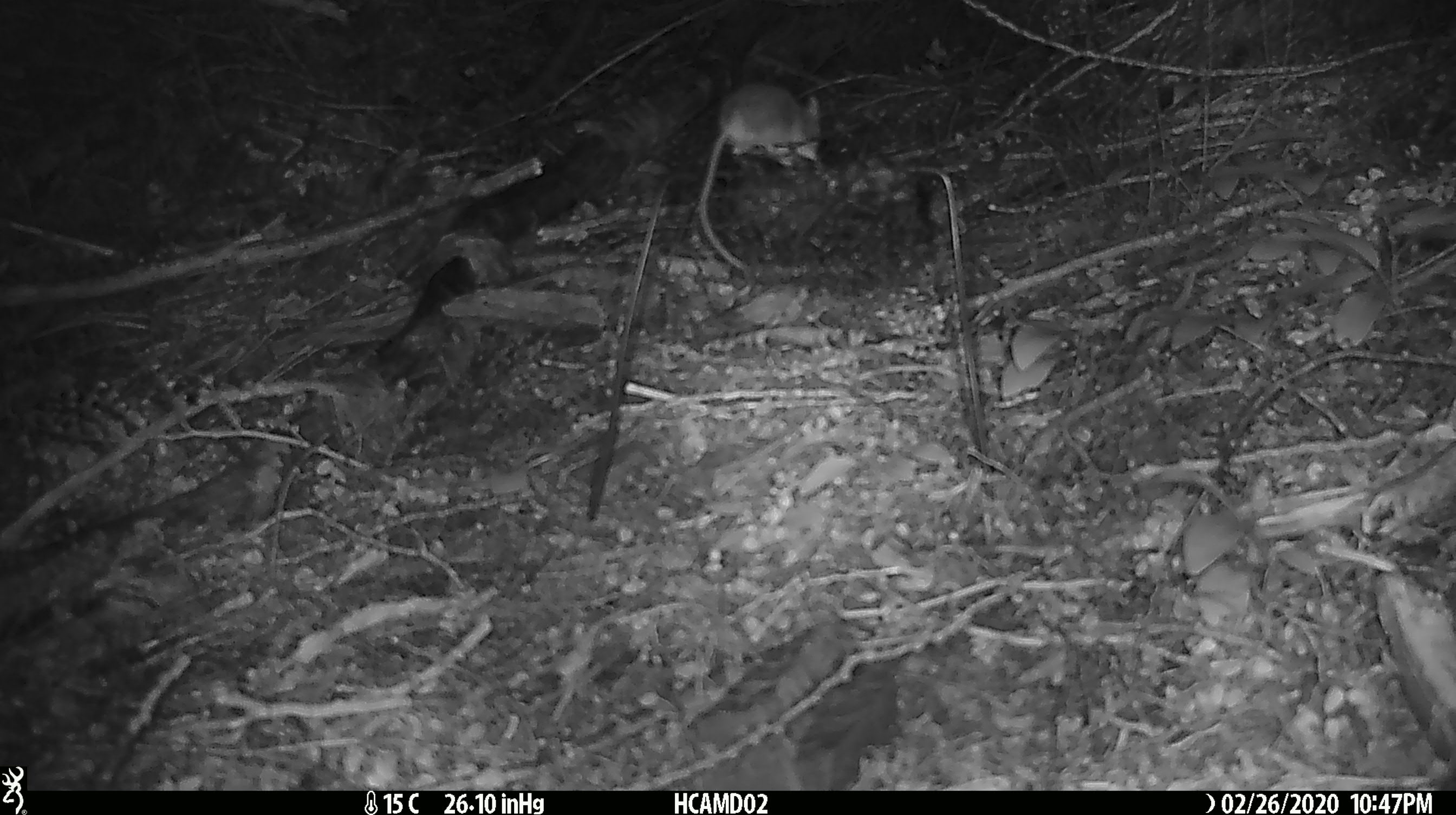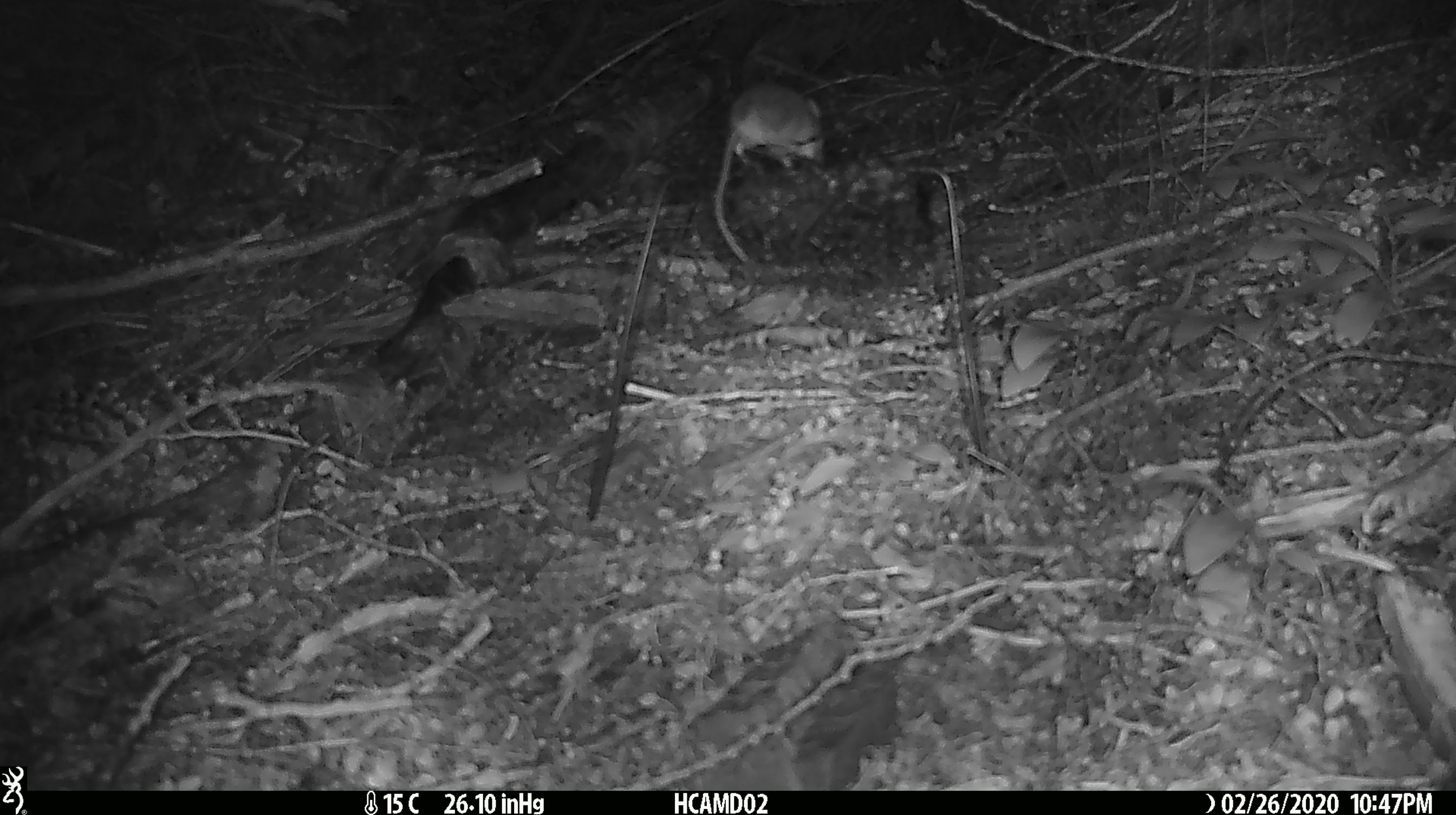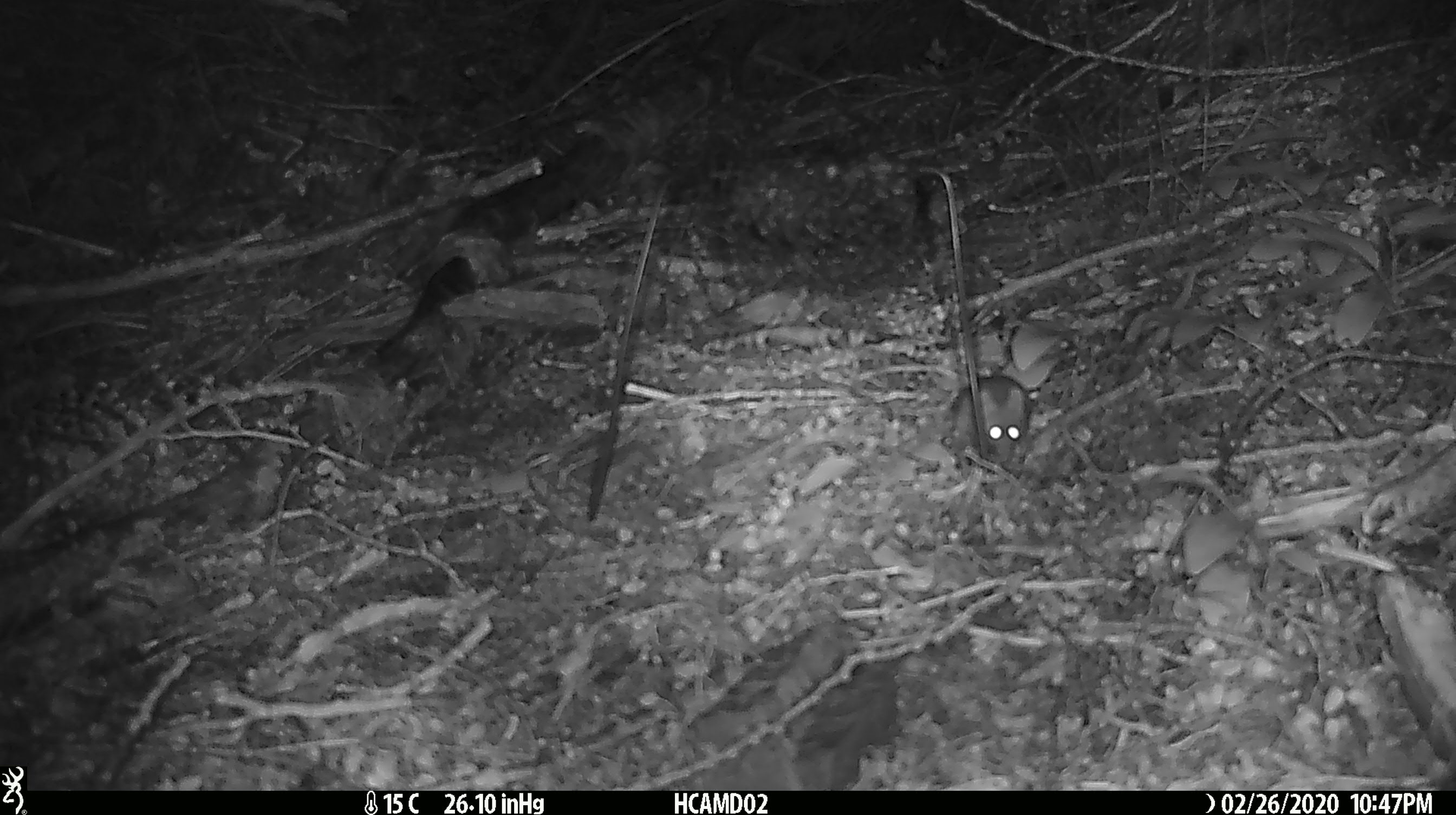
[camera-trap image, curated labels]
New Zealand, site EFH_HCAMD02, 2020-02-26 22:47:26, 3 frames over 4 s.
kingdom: Animalia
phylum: Chordata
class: Mammalia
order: Rodentia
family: Muridae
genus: Mus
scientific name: Mus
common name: mouse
Mouse (Mus).